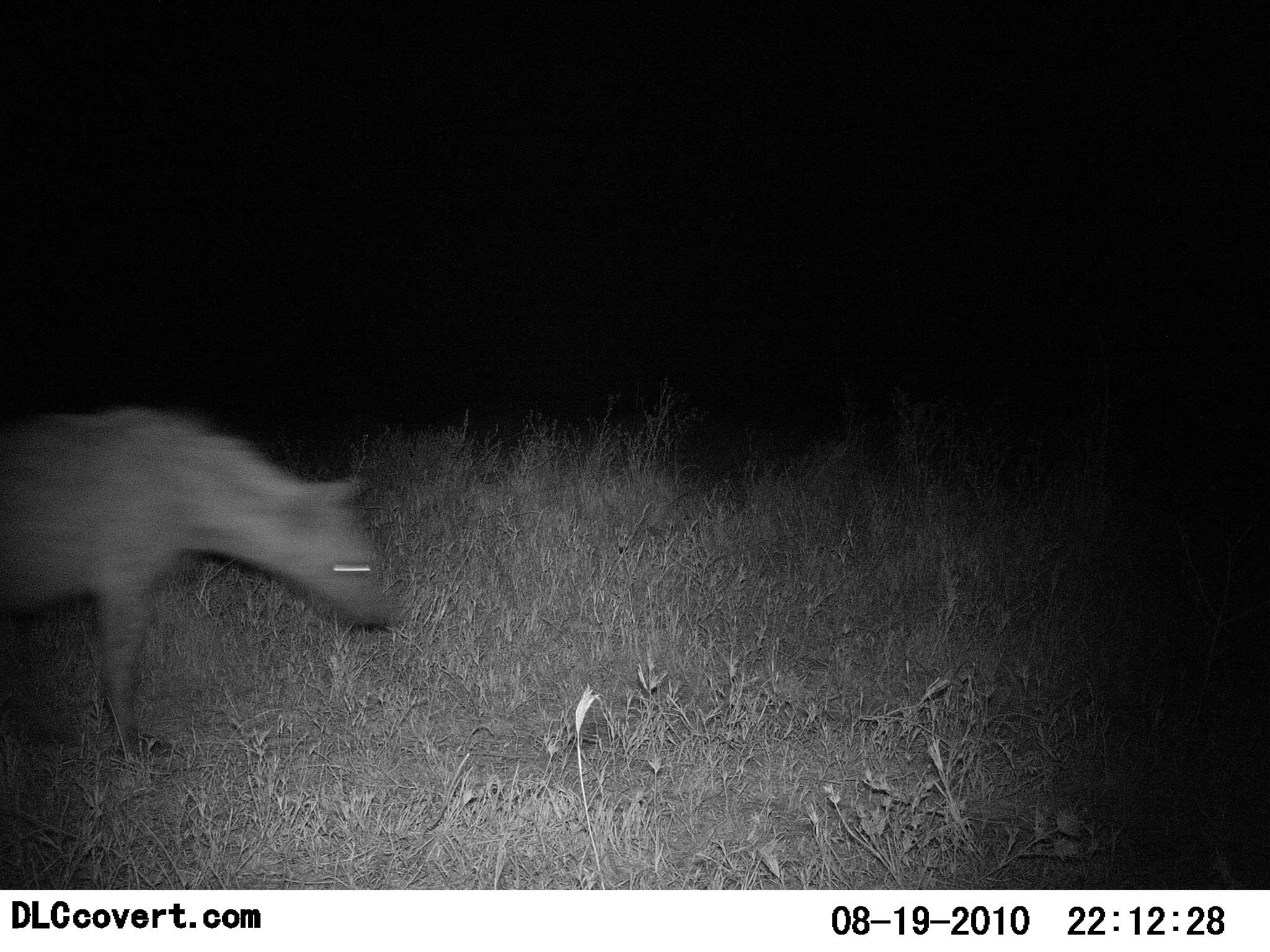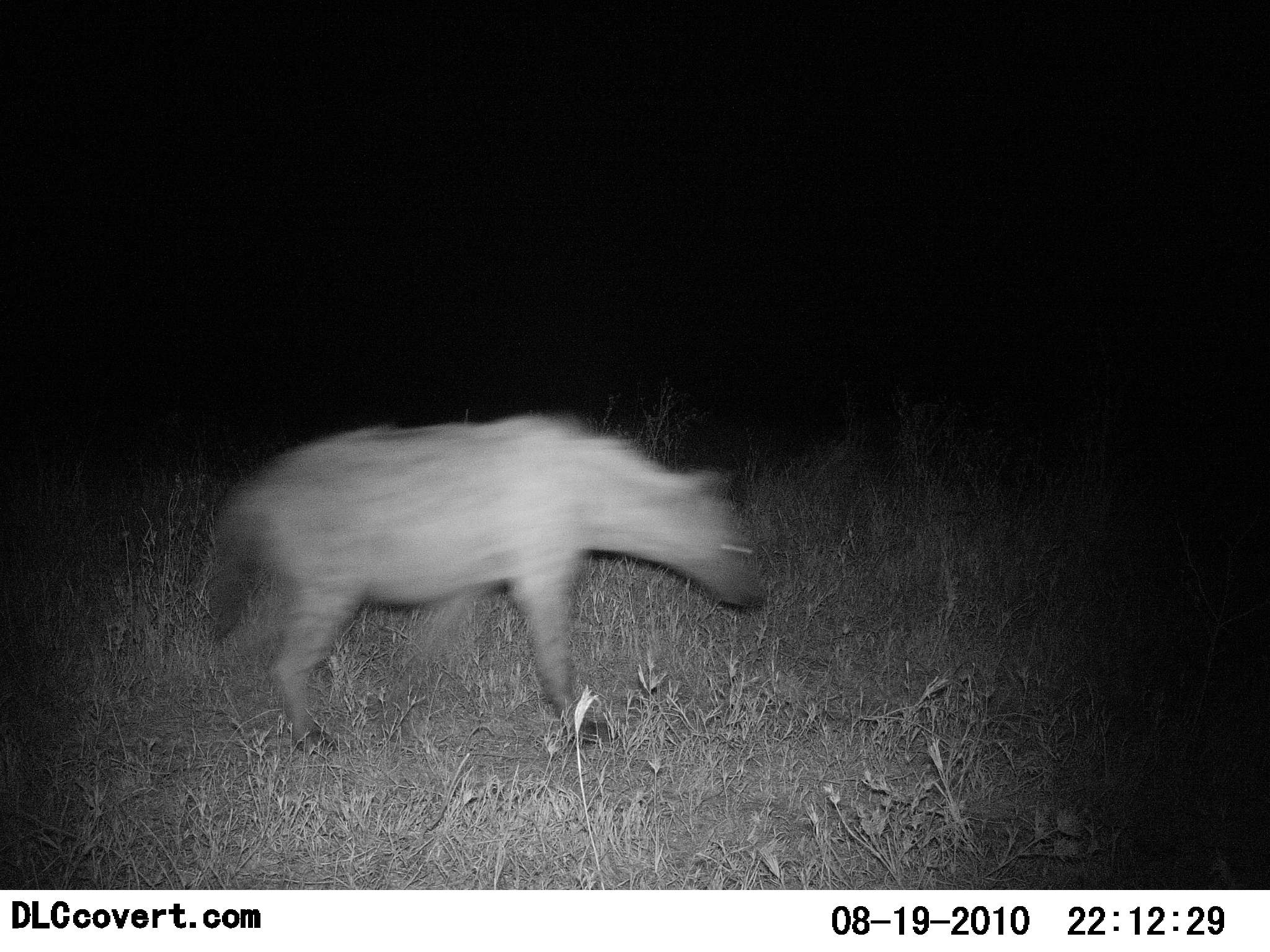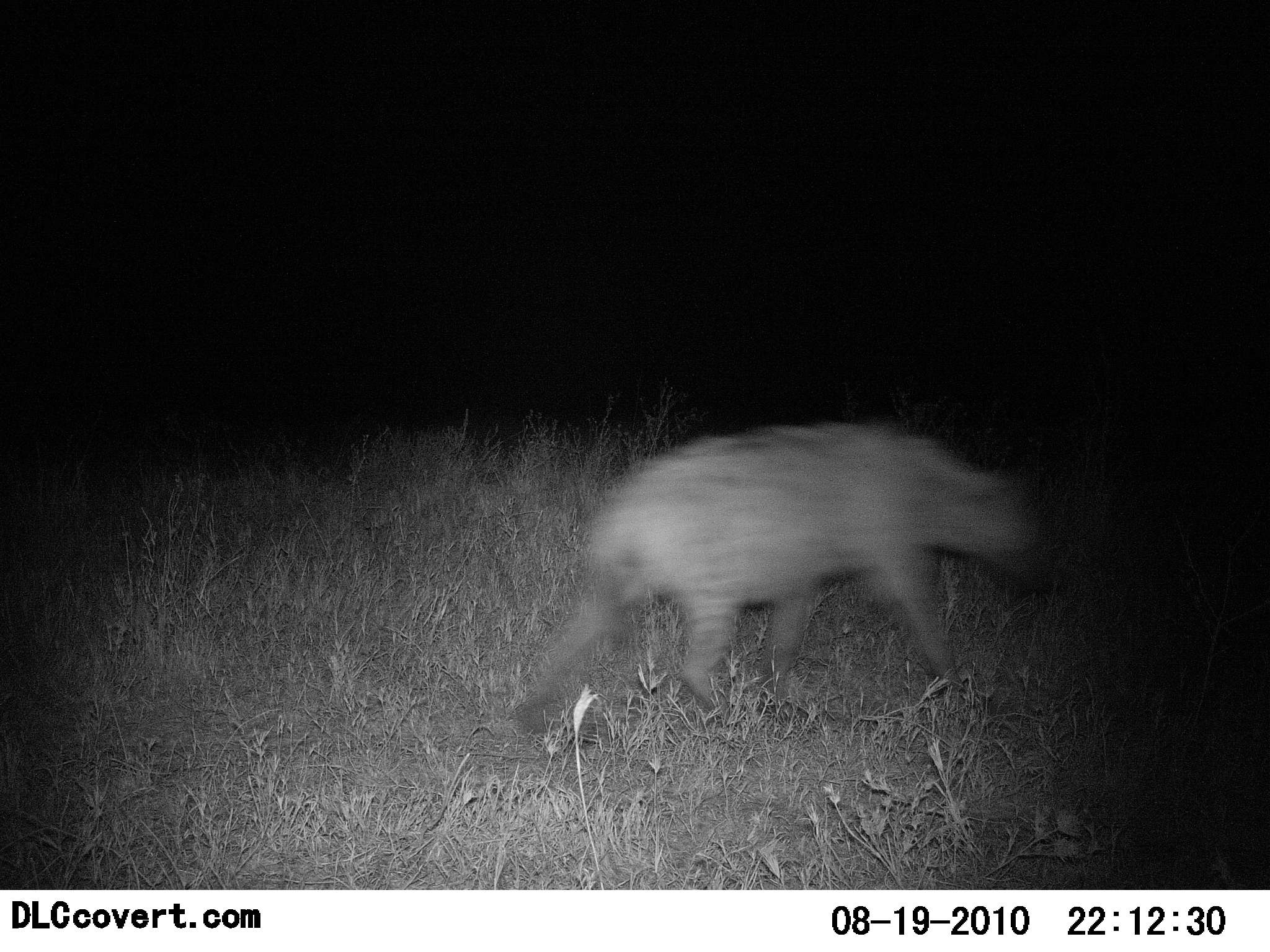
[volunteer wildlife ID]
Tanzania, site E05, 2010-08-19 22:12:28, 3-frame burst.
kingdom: Animalia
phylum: Chordata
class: Mammalia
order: Carnivora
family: Hyaenidae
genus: Crocuta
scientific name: Crocuta crocuta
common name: spotted hyena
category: hyenaspotted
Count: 1.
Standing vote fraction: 0%.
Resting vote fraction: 0%.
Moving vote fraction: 100%.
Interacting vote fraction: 0%.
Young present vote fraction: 0%.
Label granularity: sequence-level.